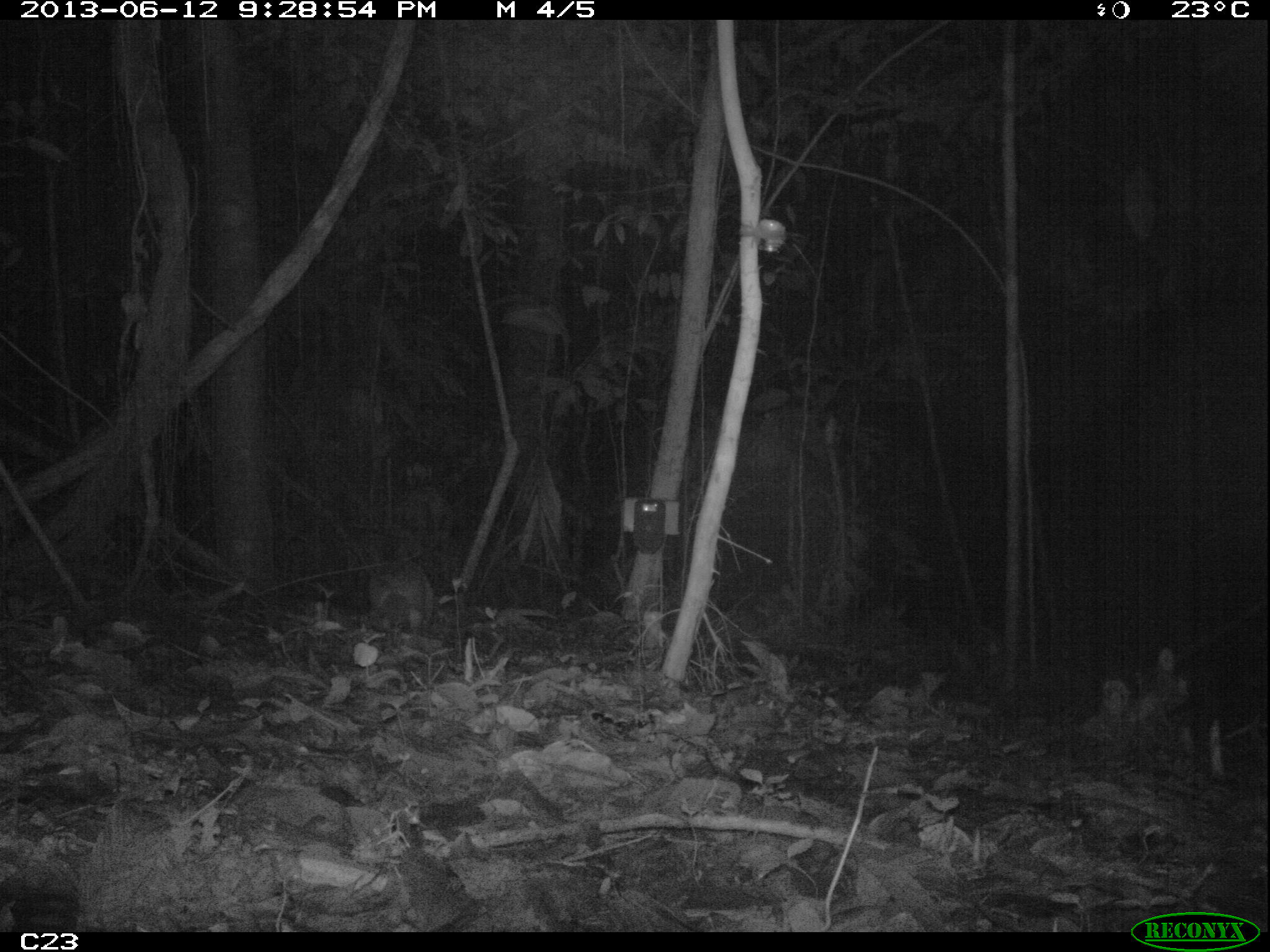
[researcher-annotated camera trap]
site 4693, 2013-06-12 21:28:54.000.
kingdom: Animalia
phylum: Chordata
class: Mammalia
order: Cingulata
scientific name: Cingulata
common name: armadillo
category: unknown armadillo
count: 1